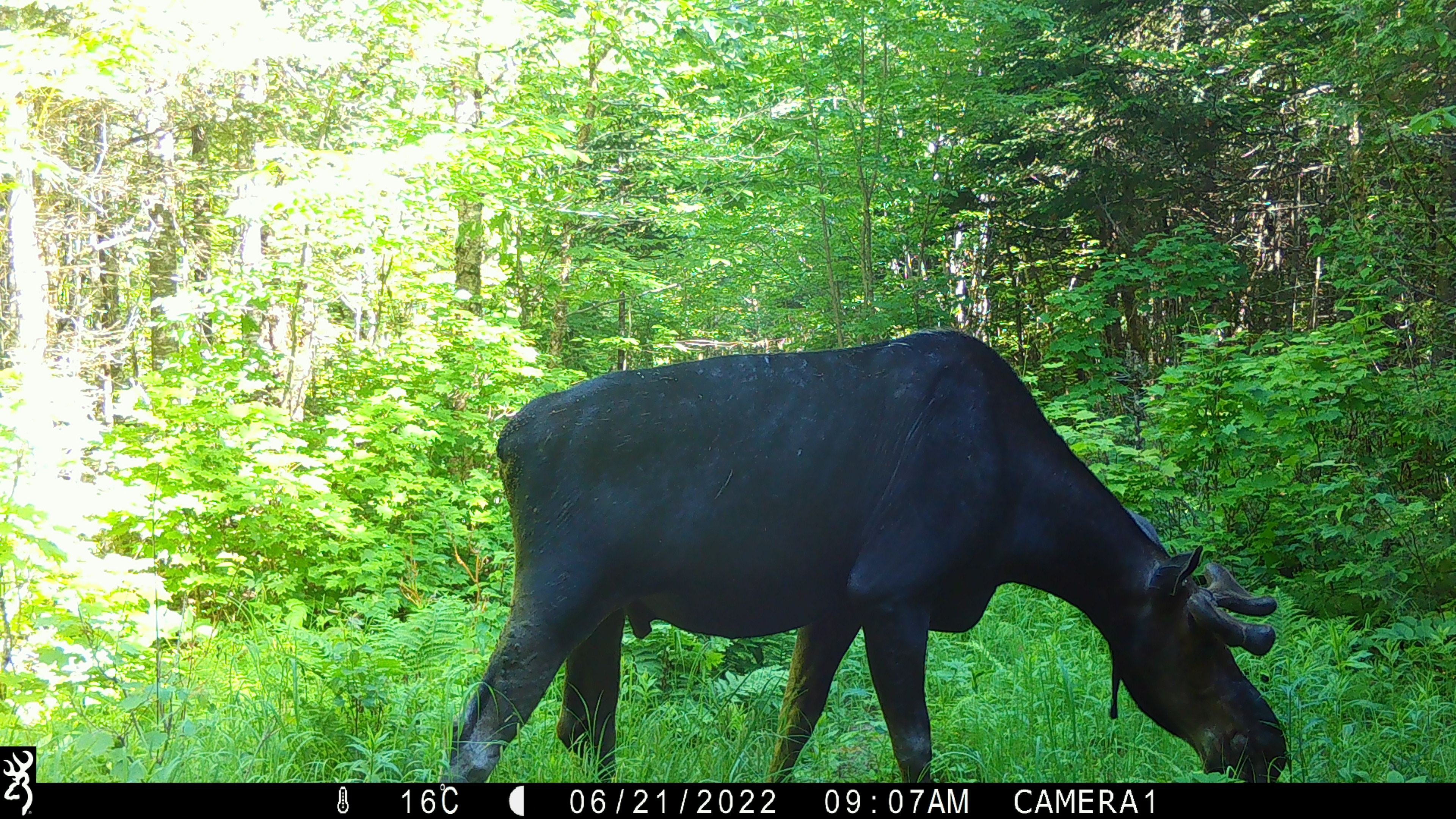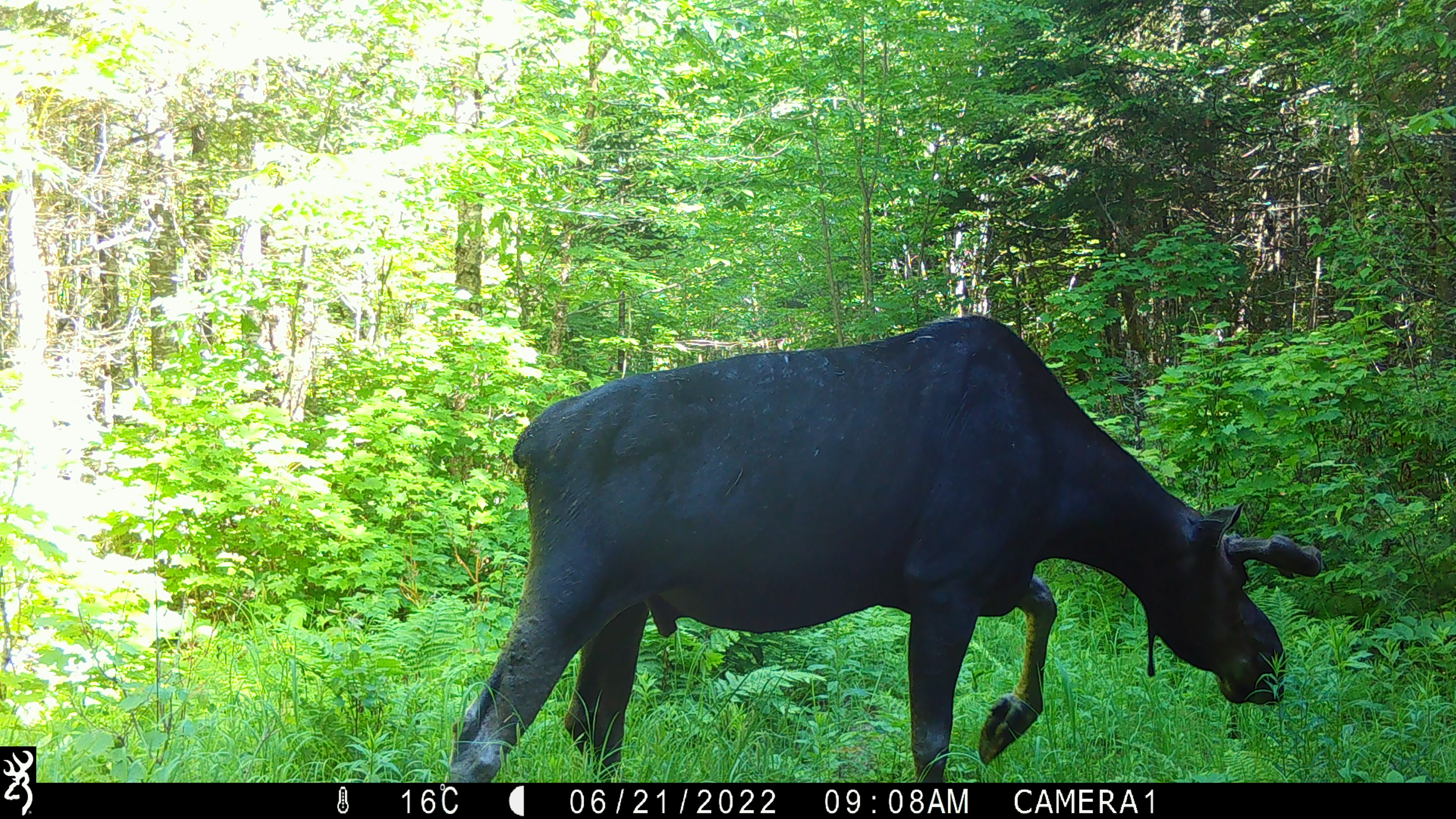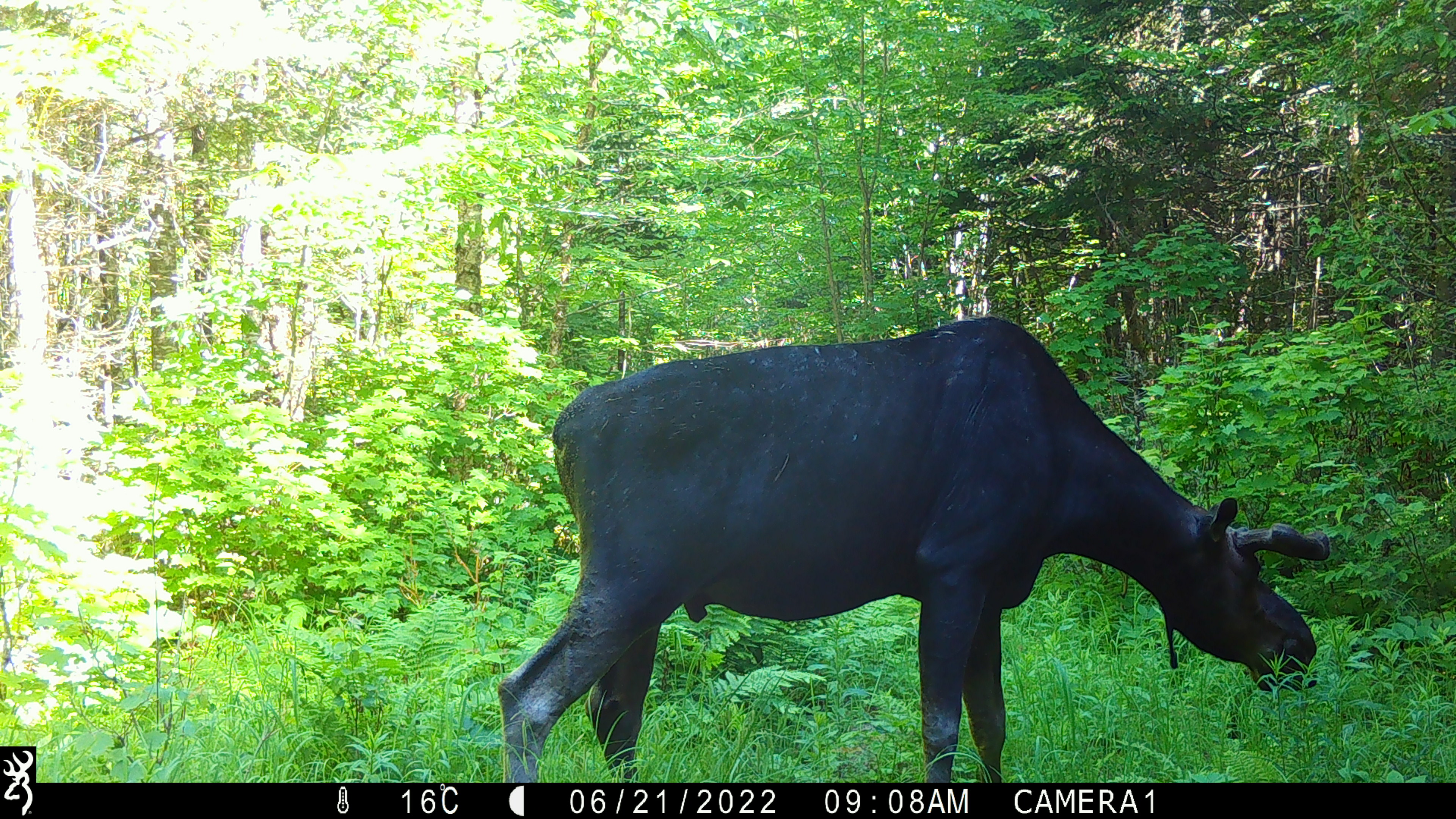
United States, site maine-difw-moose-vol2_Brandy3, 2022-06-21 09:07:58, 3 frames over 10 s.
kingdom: Animalia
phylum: Chordata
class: Mammalia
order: Artiodactyla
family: Cervidae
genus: Alces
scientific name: Alces alces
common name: moose